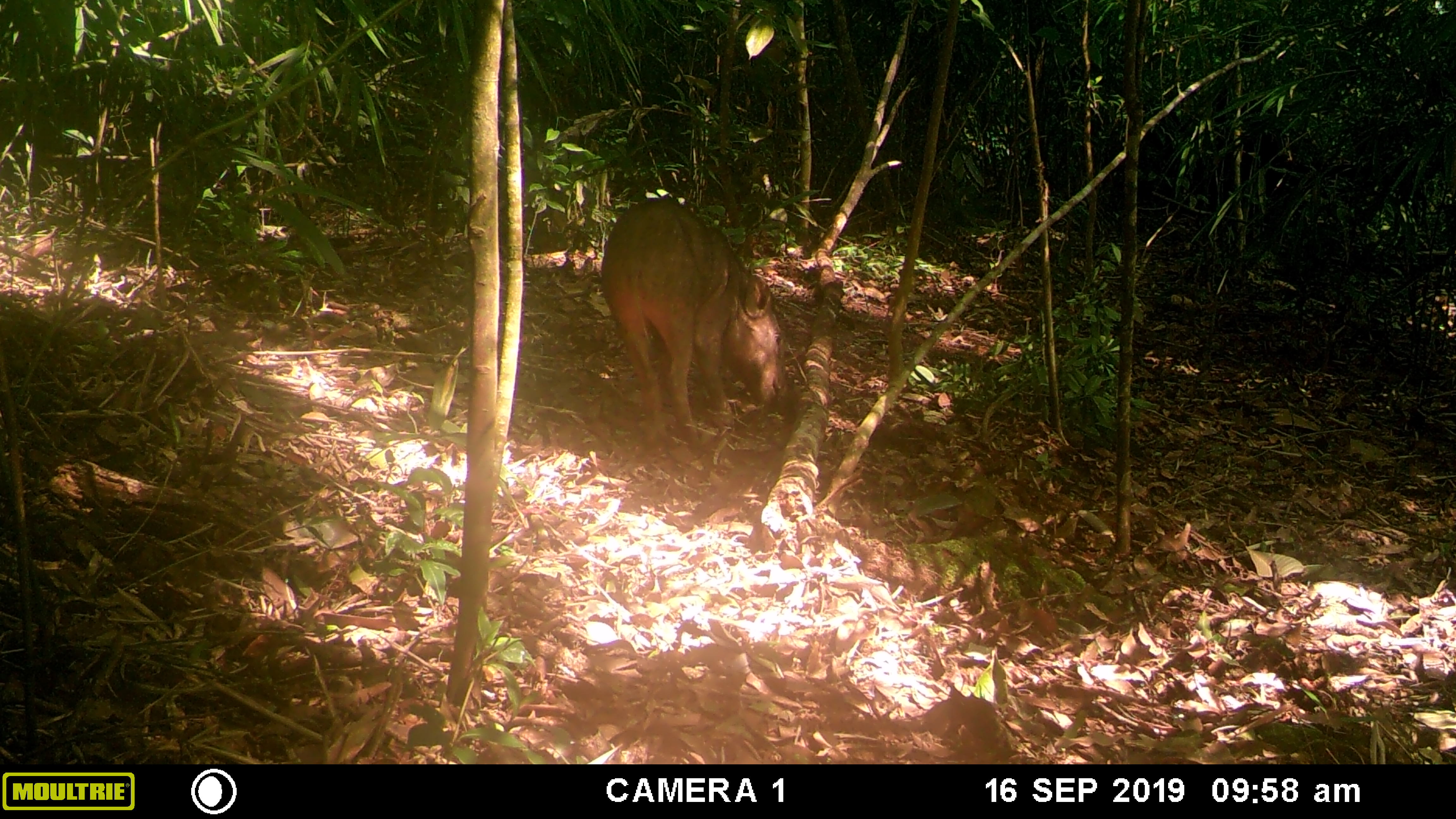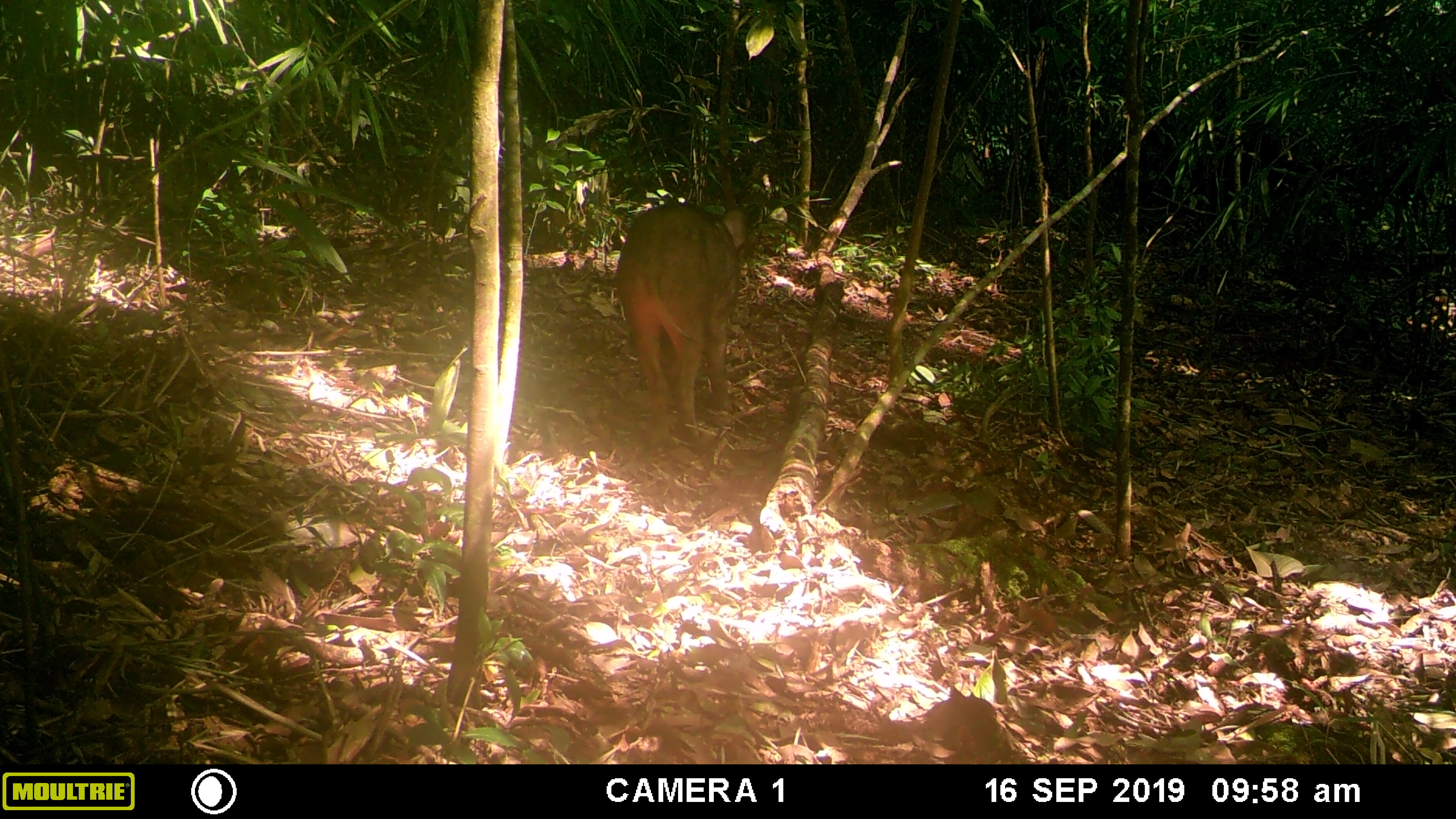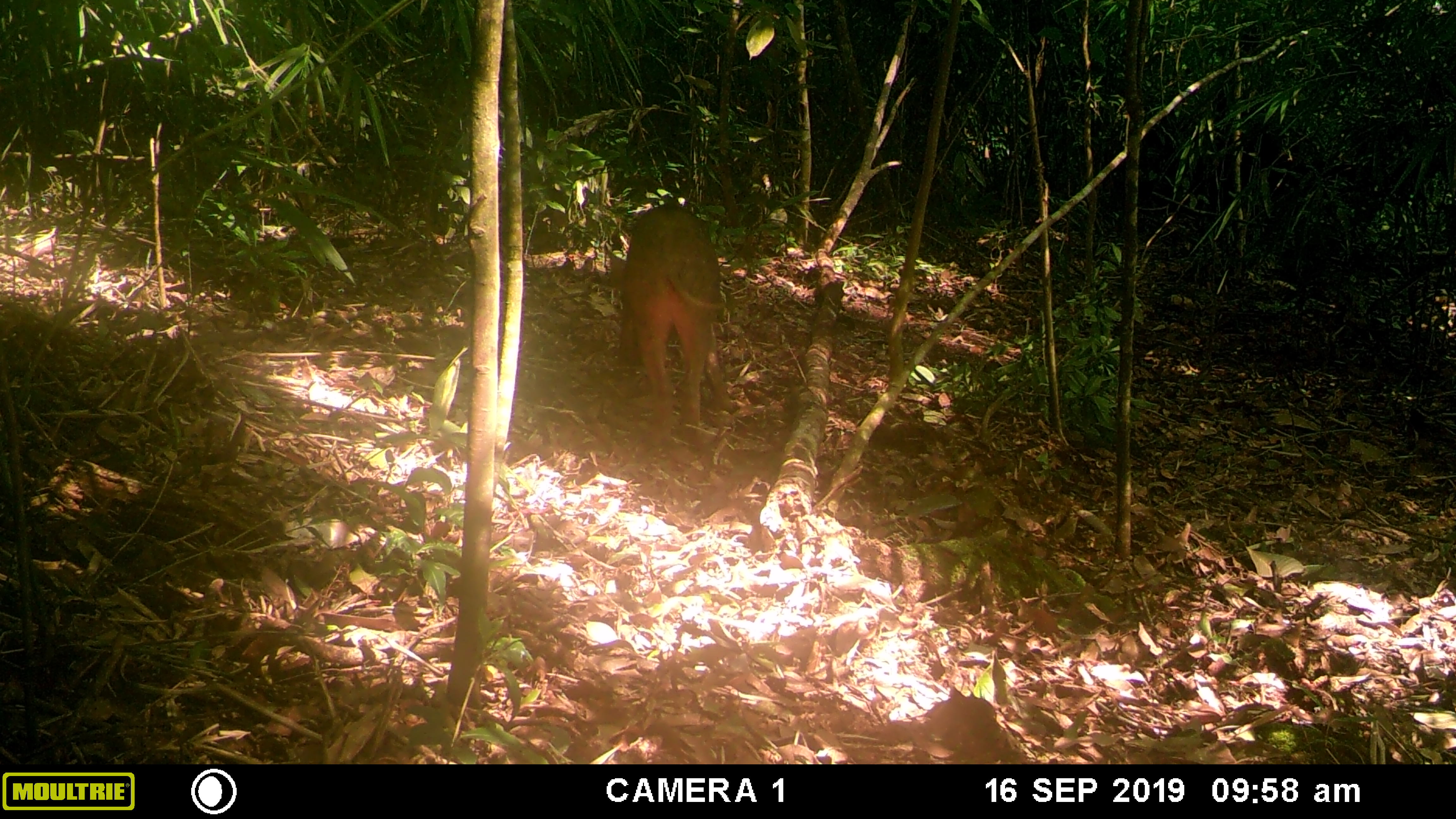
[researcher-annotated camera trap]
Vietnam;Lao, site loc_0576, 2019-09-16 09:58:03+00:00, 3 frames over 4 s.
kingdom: Animalia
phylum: Chordata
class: Mammalia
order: Artiodactyla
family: Suidae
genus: Sus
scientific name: Sus scrofa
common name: eurasian wild pig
Eurasian wild pig (Sus scrofa). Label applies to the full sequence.